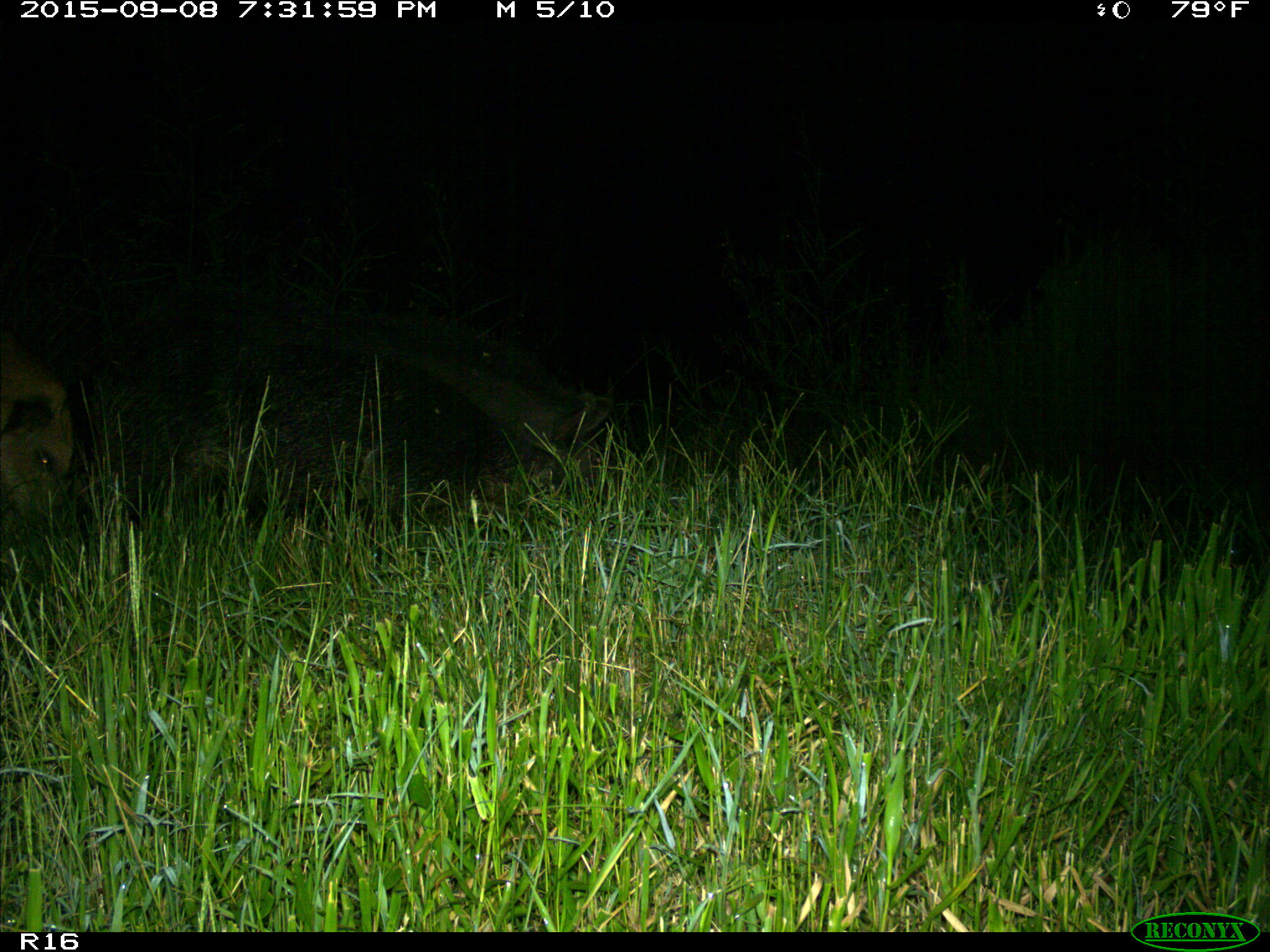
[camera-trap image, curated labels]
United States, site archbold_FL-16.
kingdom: Animalia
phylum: Chordata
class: Mammalia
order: Artiodactyla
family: Suidae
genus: Sus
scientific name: Sus scrofa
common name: wild boar